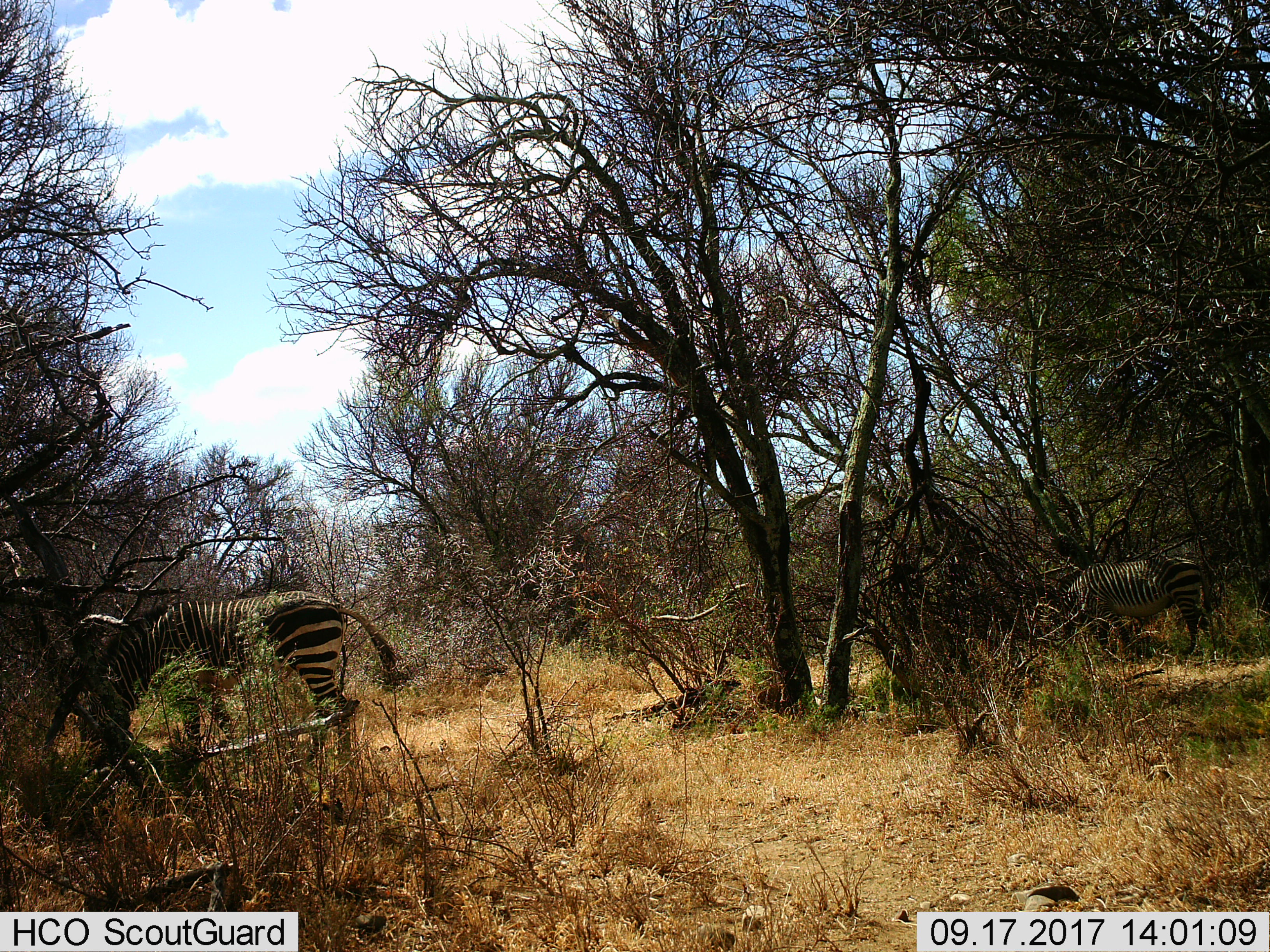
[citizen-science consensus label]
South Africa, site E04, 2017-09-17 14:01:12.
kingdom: Animalia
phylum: Chordata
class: Mammalia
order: Perissodactyla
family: Equidae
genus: Equus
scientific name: Equus zebra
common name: mountain zebra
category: zebramountain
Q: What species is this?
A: Zebramountain (mountain zebra) (Equus zebra).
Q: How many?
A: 2.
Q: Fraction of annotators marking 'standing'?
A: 0%.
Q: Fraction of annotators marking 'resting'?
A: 11%.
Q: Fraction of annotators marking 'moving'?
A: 0%.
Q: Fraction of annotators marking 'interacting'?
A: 0%.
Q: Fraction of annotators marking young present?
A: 0%.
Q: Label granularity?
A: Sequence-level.